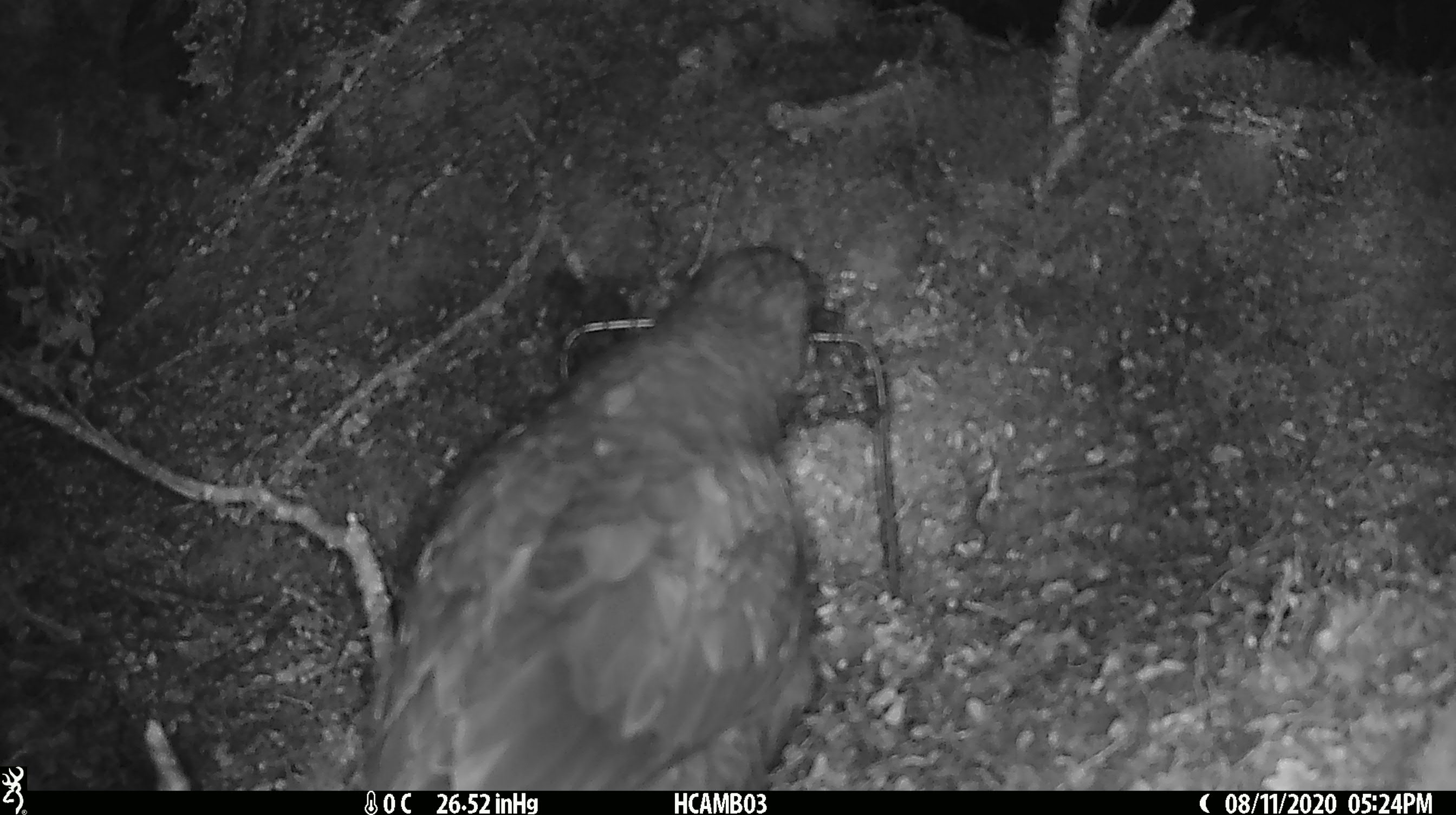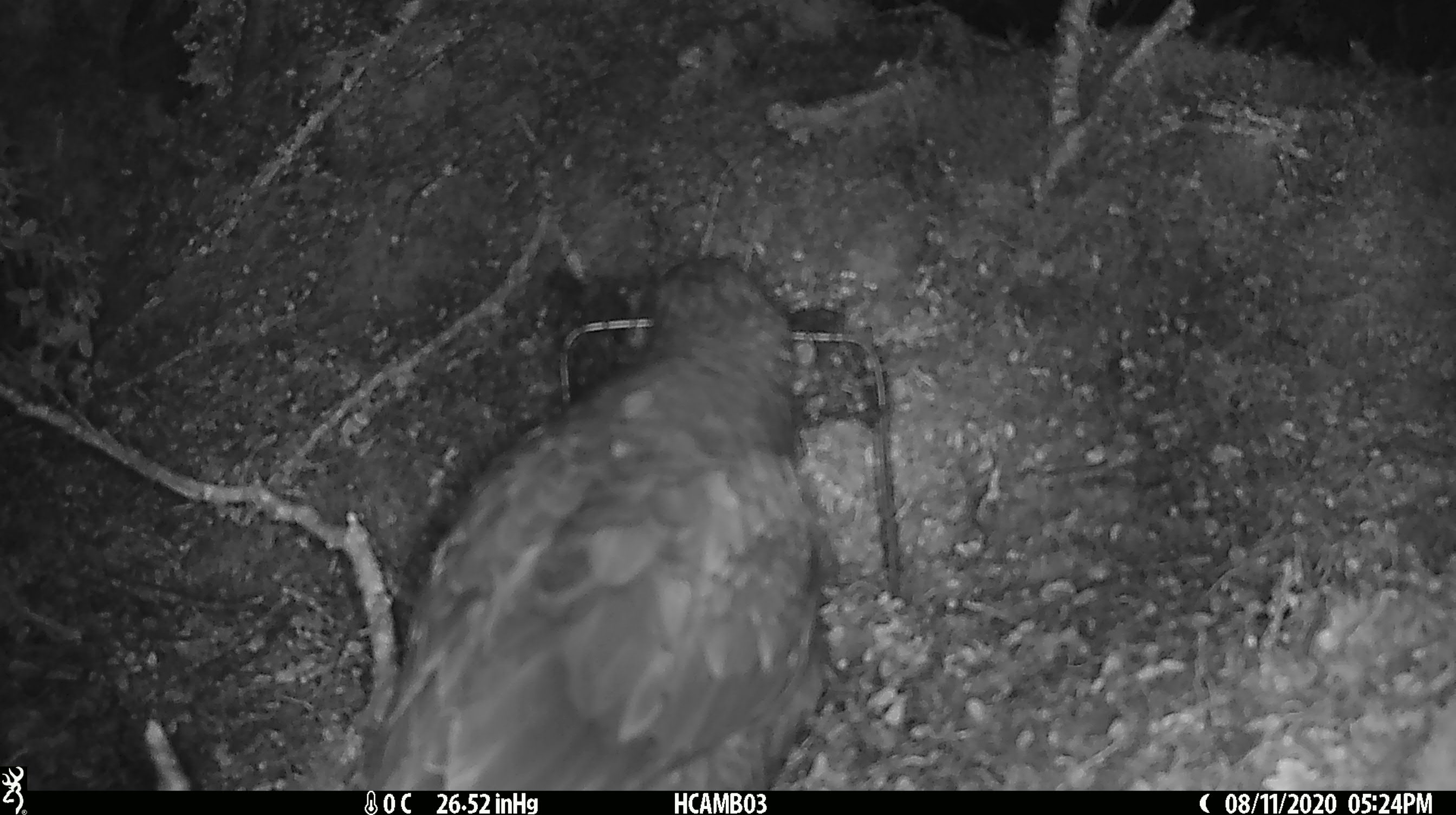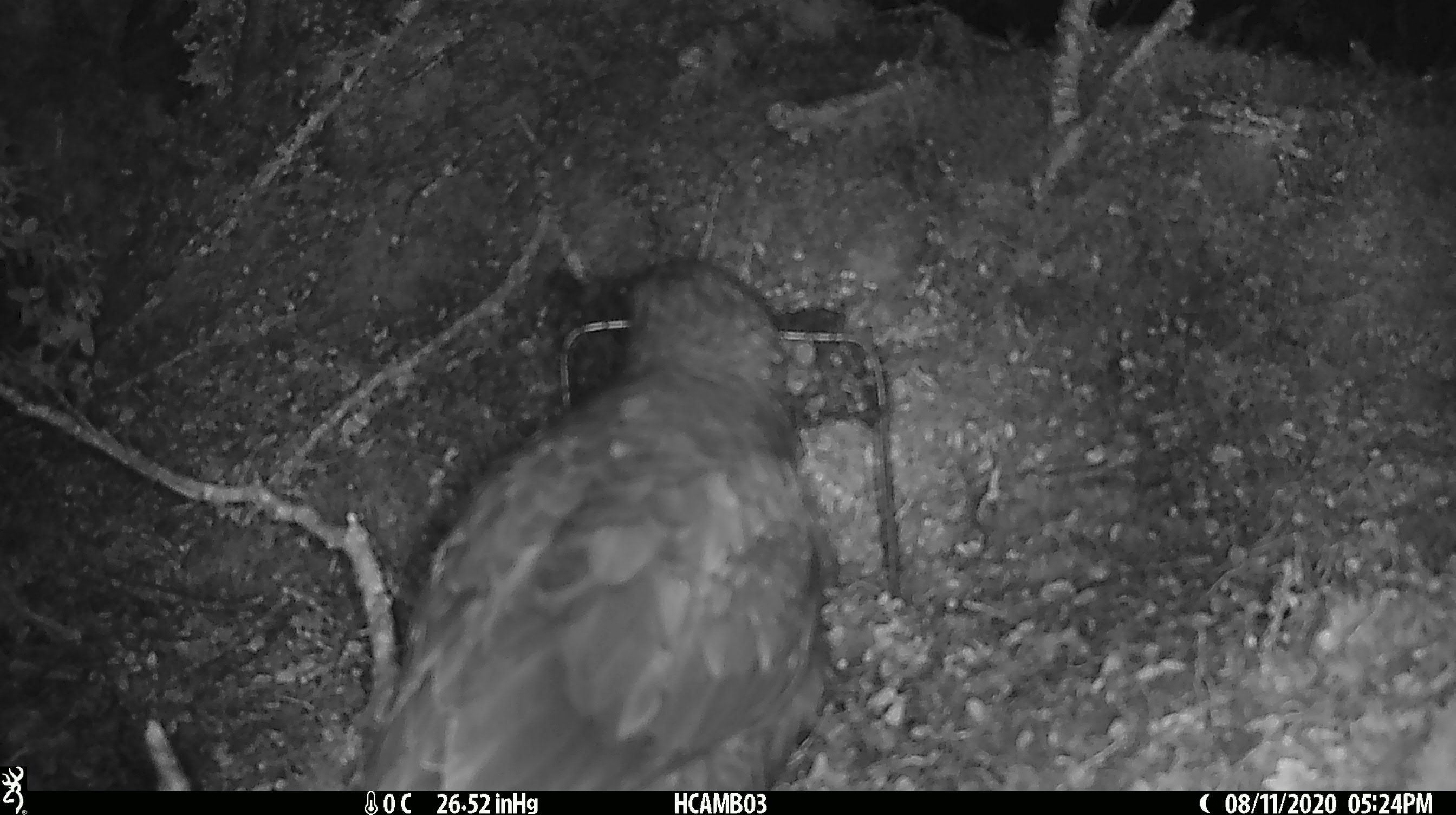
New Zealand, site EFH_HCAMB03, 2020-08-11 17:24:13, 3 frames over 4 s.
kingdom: Animalia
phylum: Chordata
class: Aves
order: Psittaciformes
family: Strigopidae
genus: Nestor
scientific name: Nestor notabilis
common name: kea